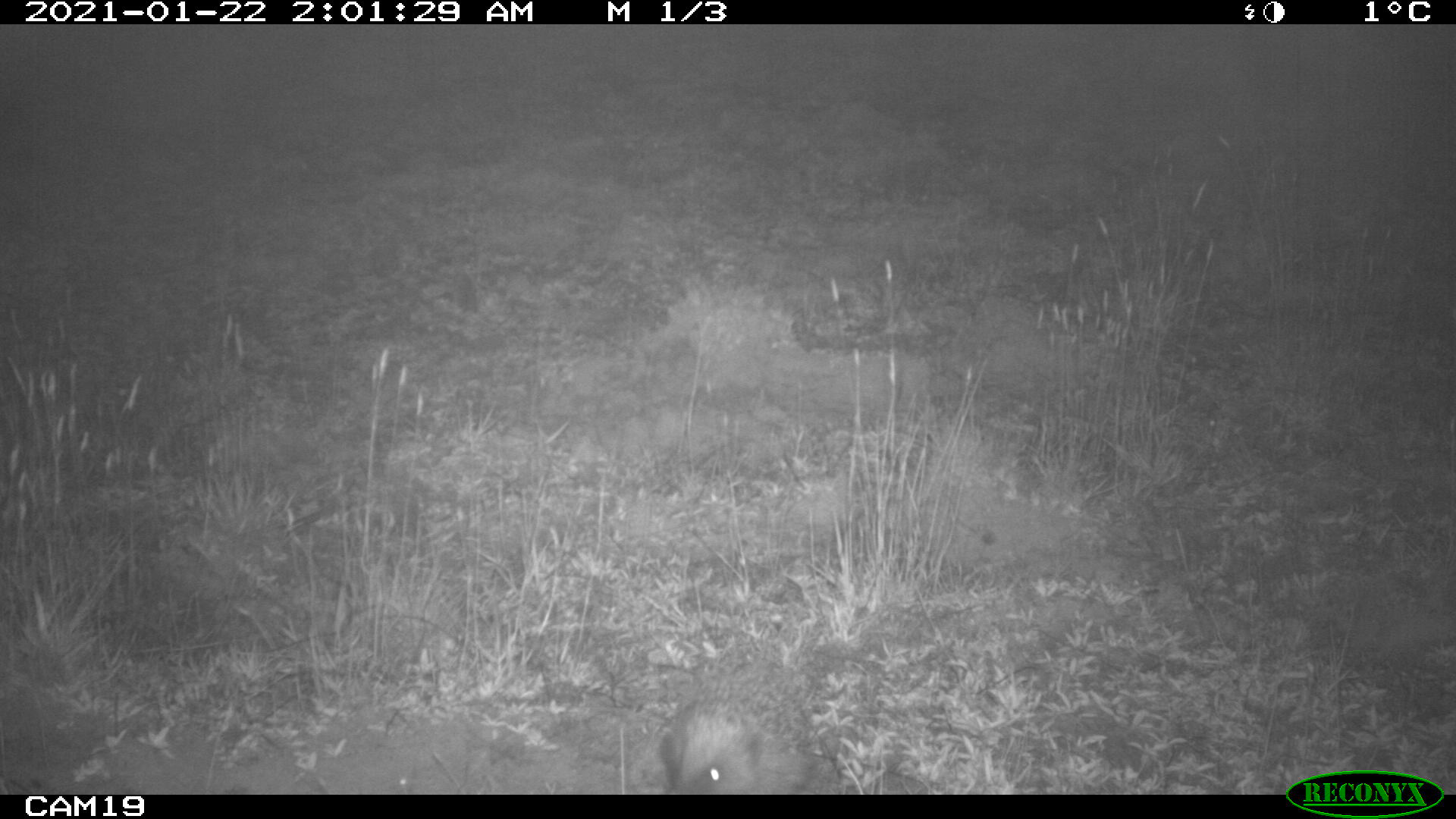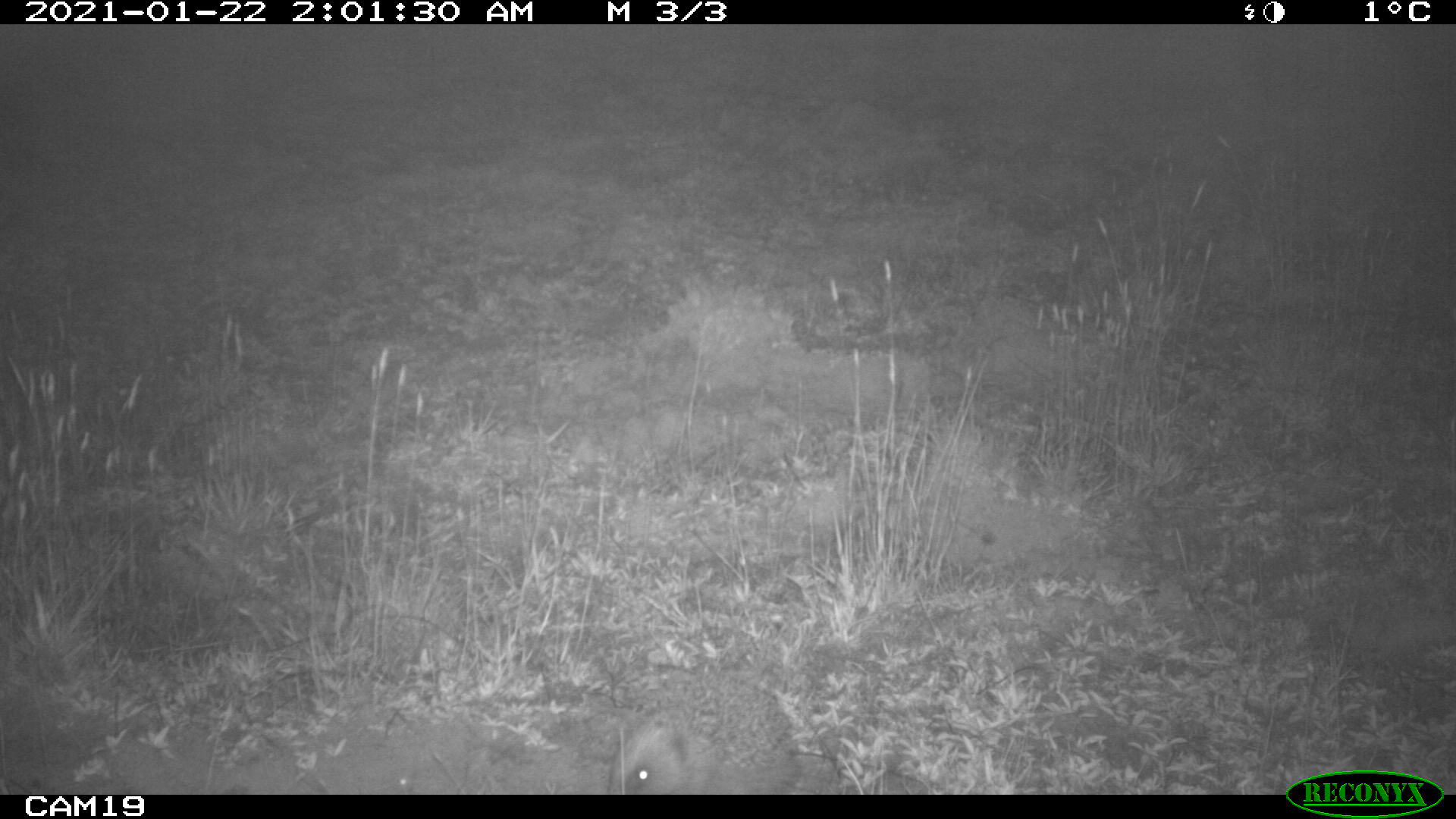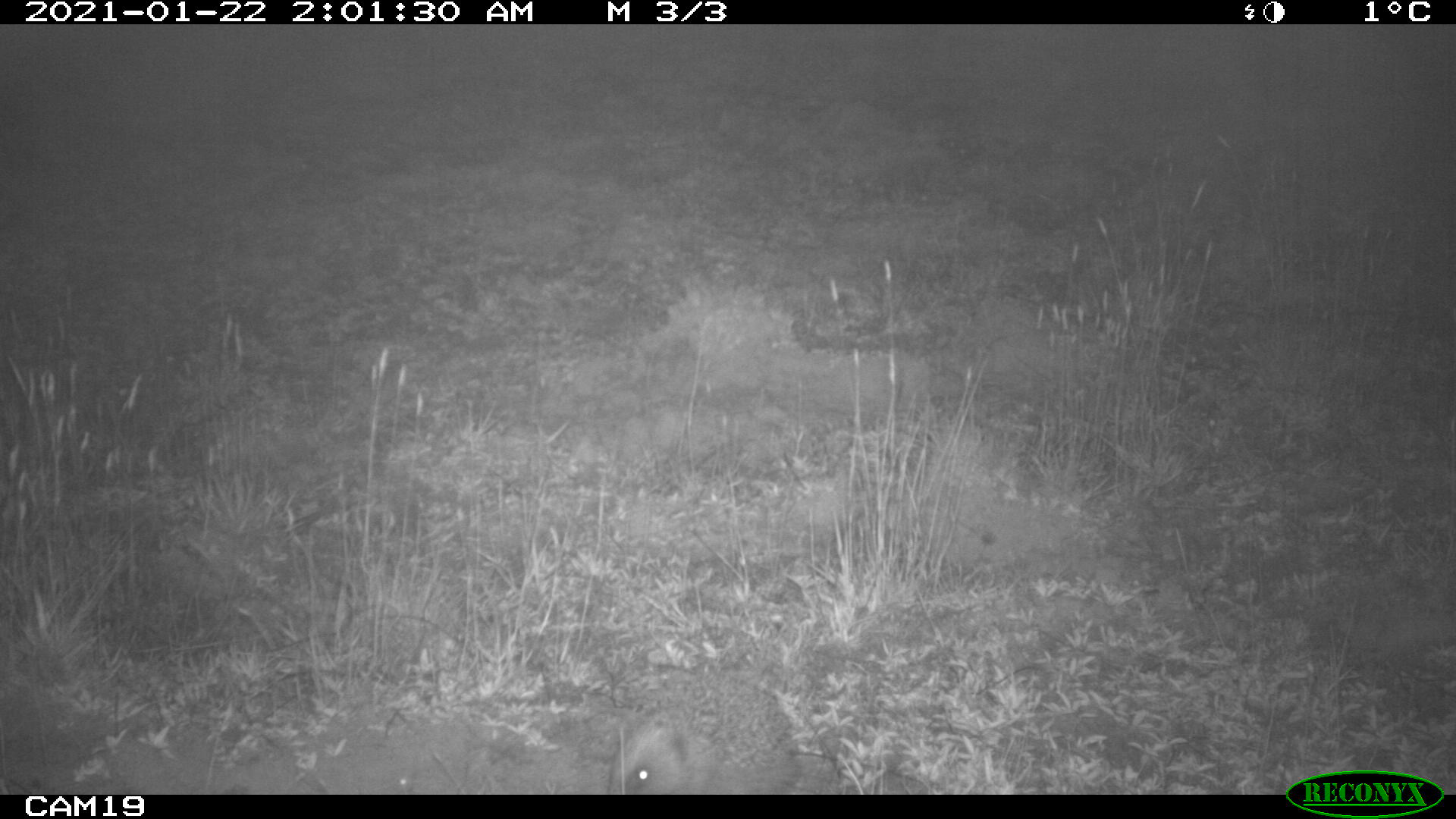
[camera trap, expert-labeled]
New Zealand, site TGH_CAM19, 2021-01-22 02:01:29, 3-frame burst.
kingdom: Animalia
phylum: Chordata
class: Mammalia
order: Eulipotyphla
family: Erinaceidae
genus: Erinaceus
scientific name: Erinaceus europaeus europaeus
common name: european hedgehog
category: hedgehog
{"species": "hedgehog (european hedgehog) (Erinaceus europaeus europaeus)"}